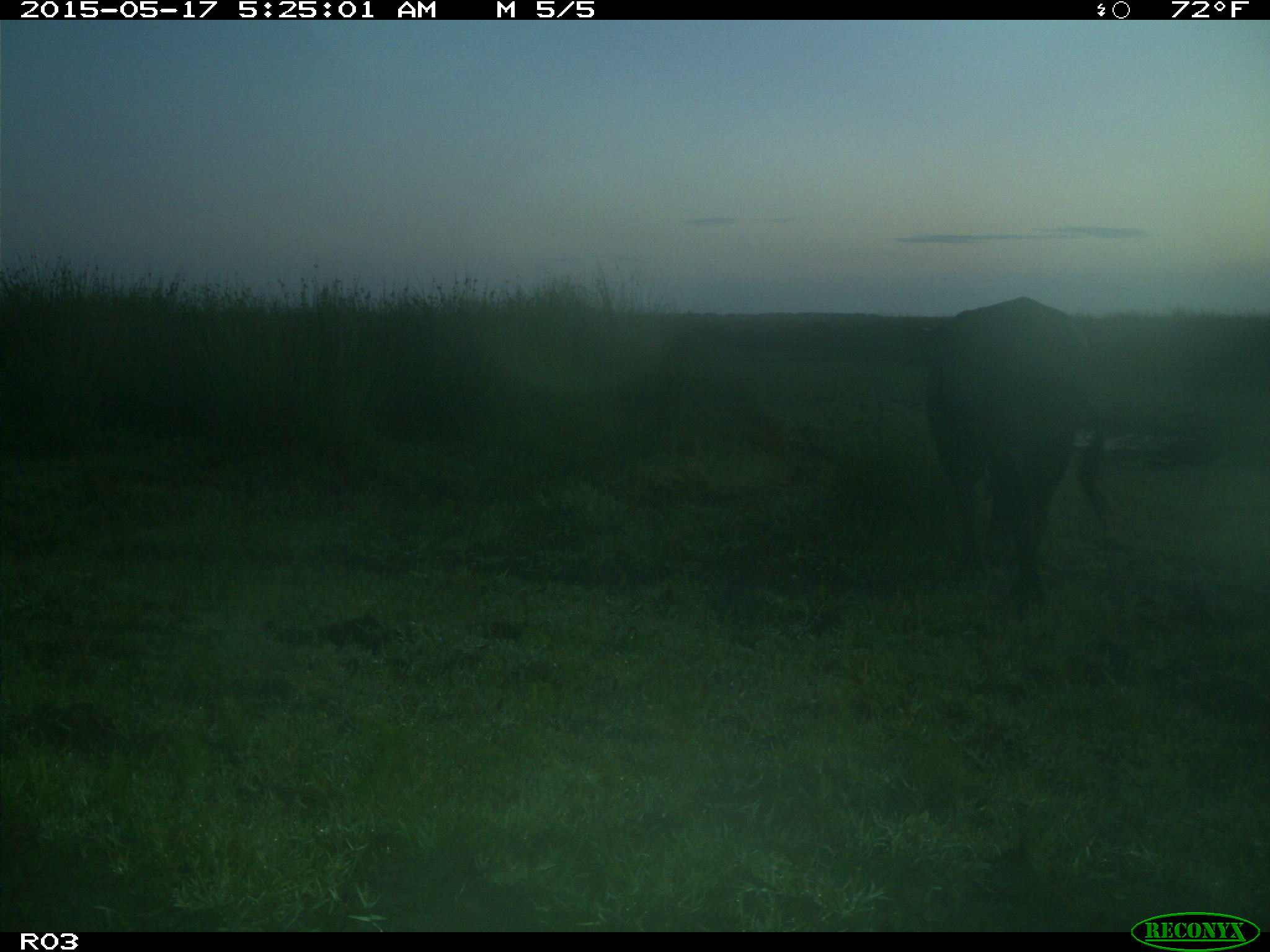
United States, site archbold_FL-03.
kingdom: Animalia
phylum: Chordata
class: Mammalia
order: Artiodactyla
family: Bovidae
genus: Bos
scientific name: Bos taurus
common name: domestic cow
Bos taurus (domestic cow).